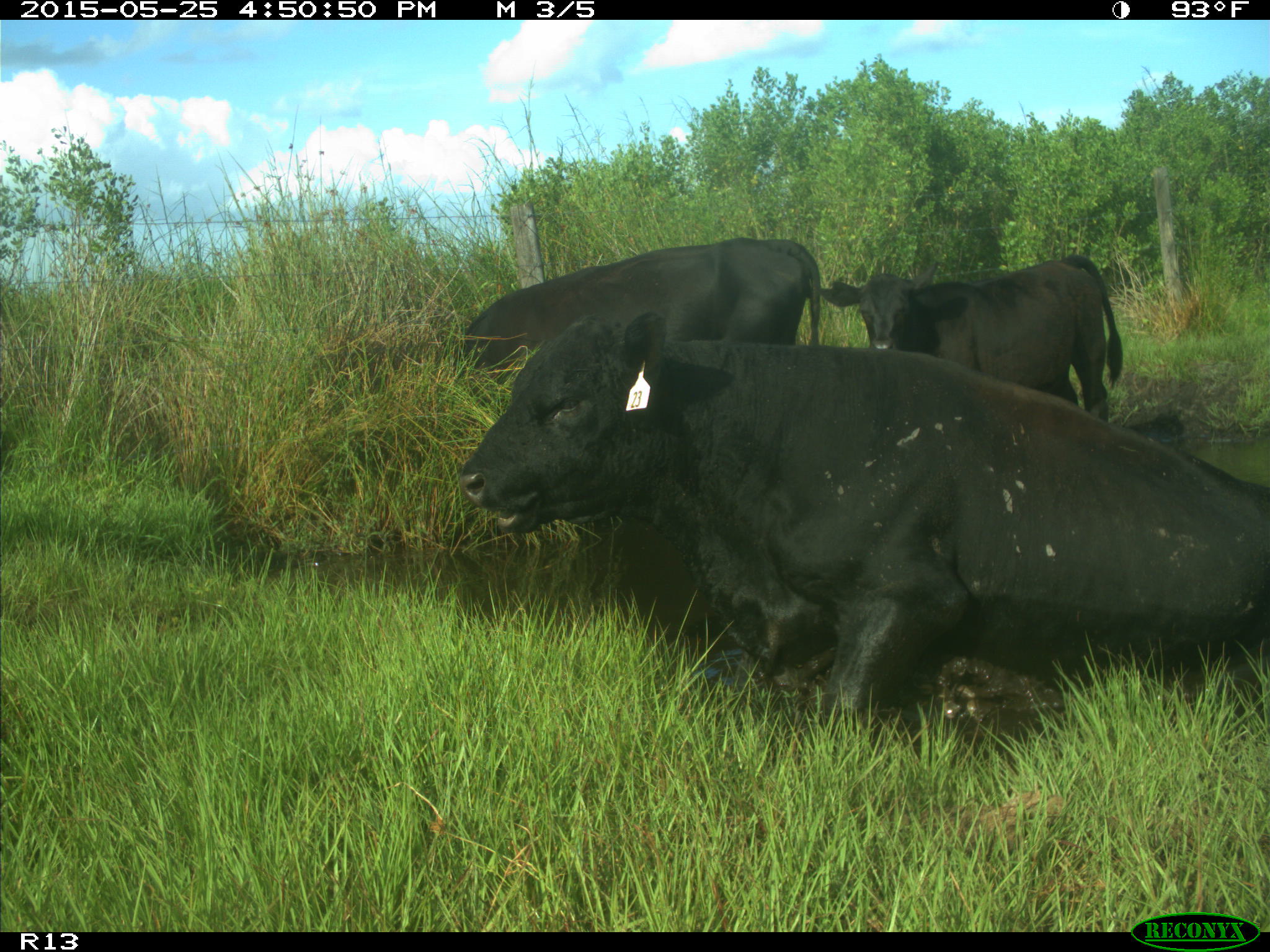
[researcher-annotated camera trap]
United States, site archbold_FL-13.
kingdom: Animalia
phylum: Chordata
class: Mammalia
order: Artiodactyla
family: Bovidae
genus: Bos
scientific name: Bos taurus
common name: domestic cow